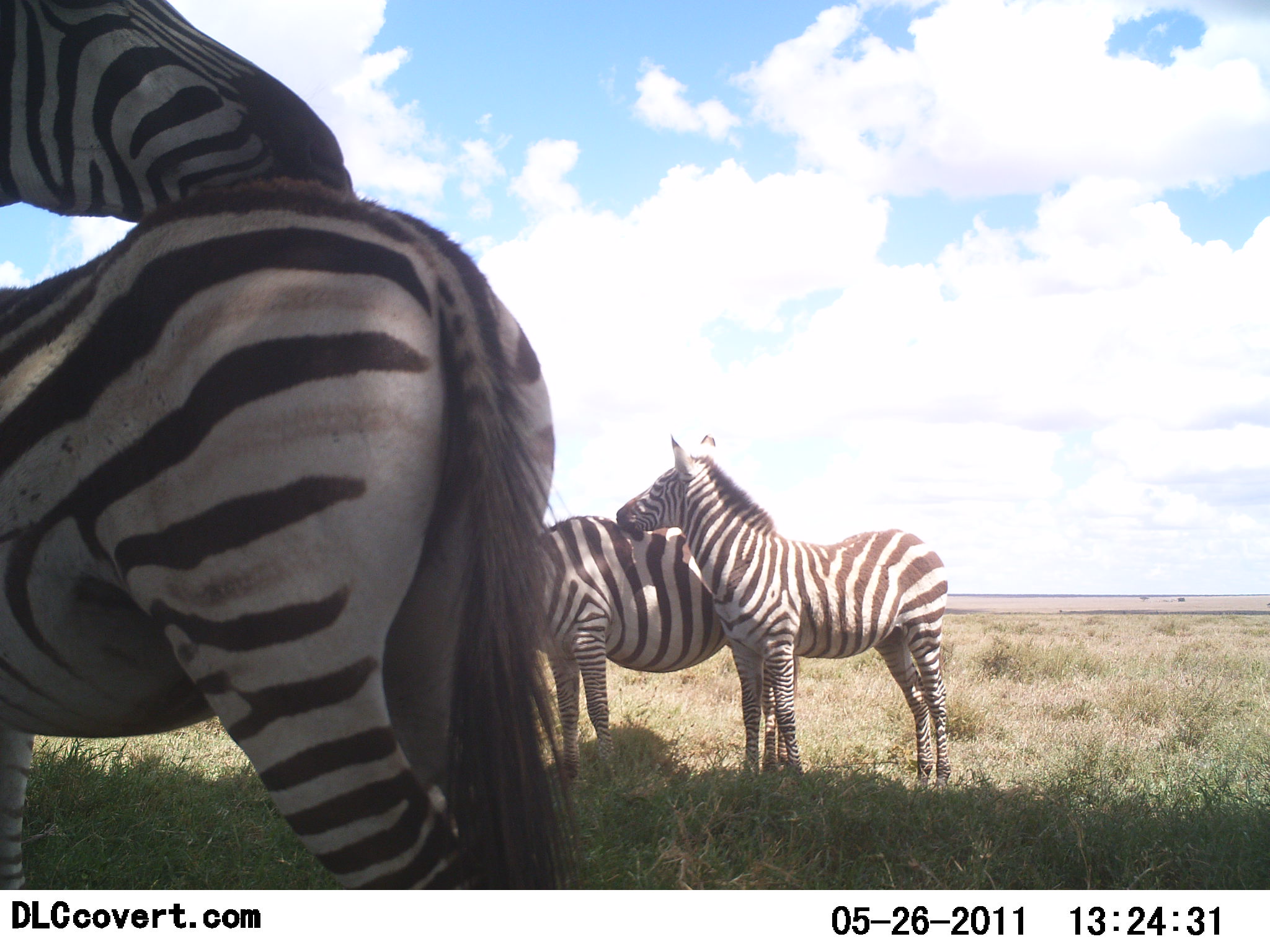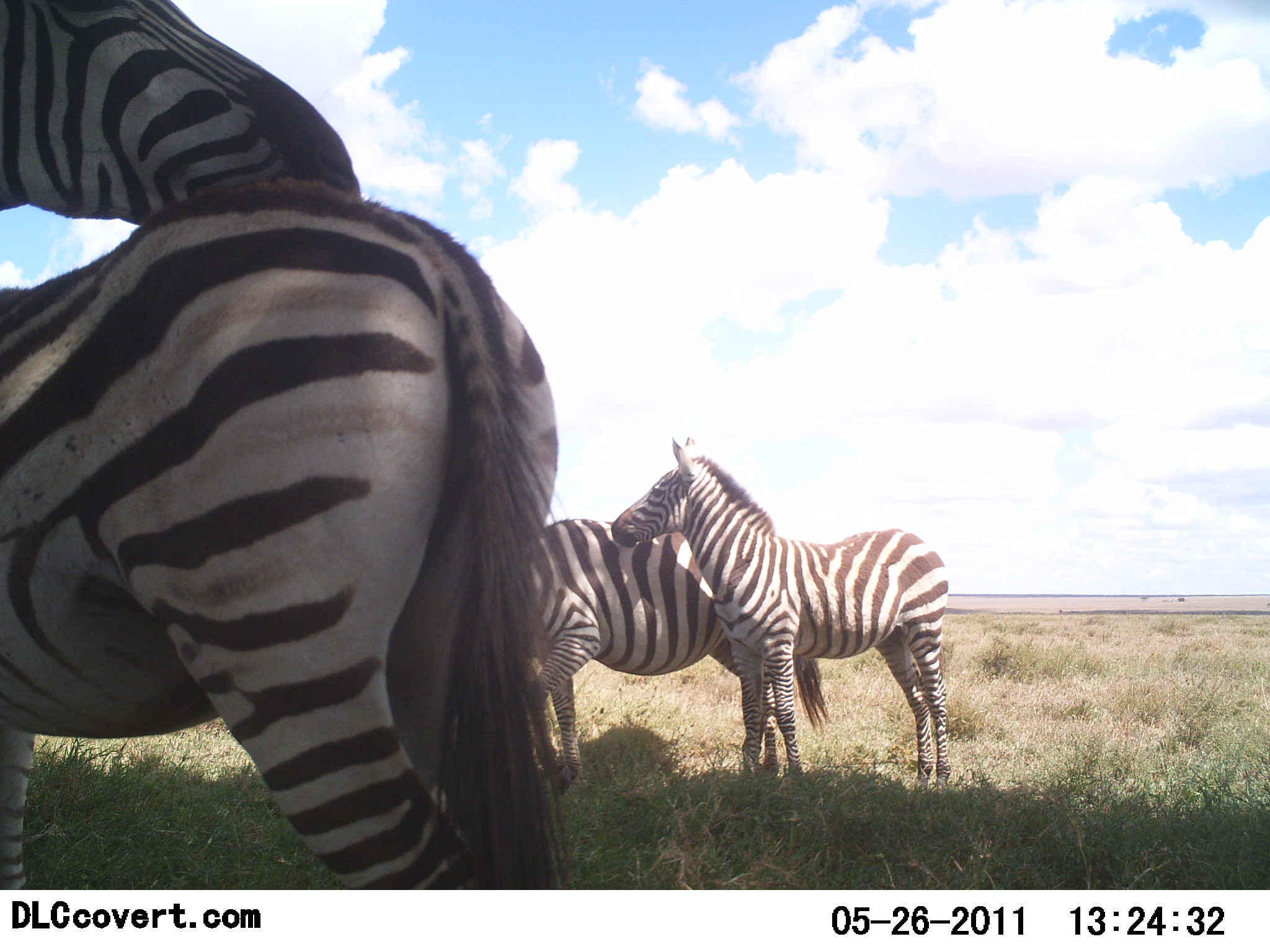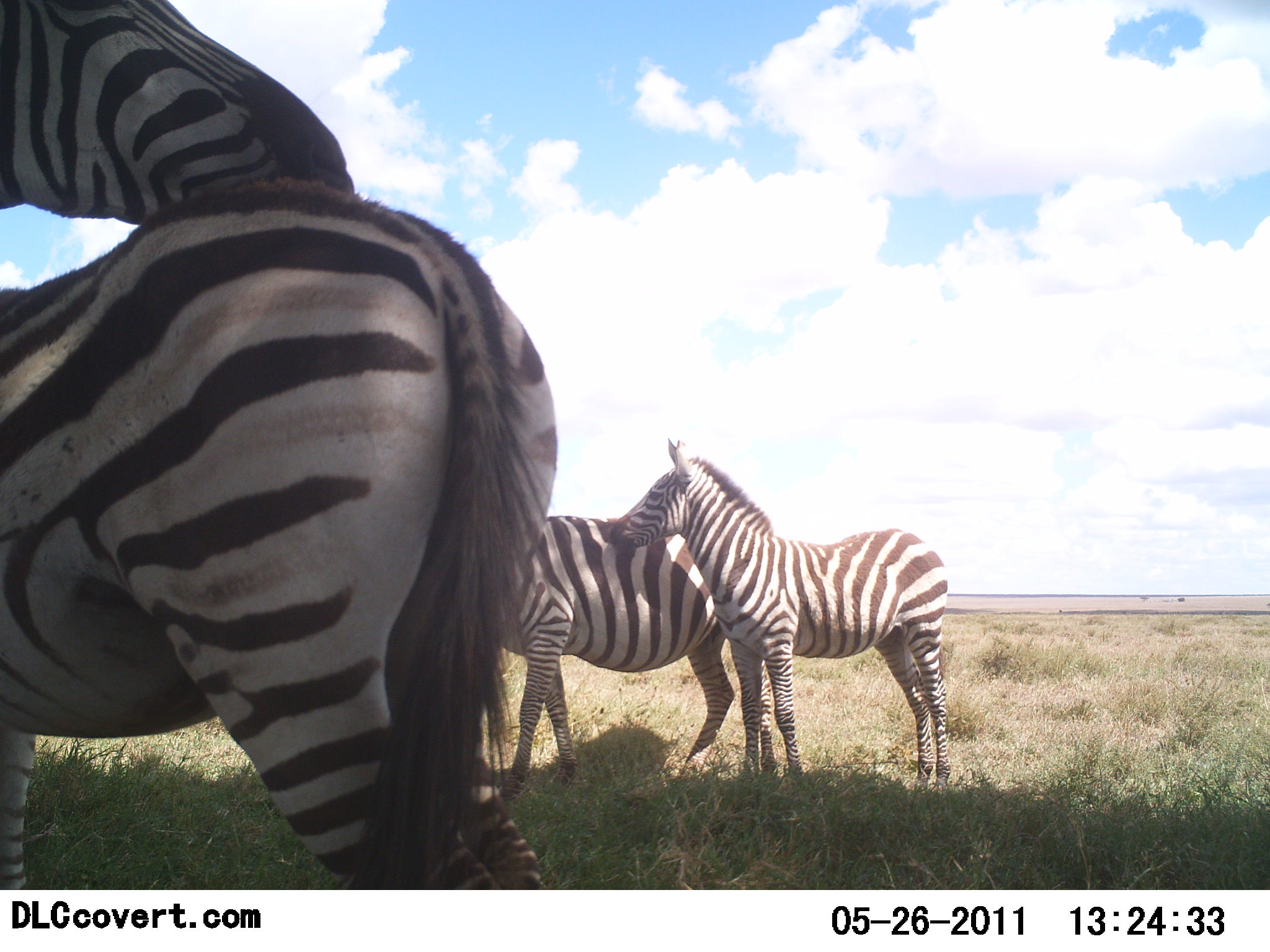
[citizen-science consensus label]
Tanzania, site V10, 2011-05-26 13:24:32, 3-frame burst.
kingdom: Animalia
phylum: Chordata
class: Mammalia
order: Perissodactyla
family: Equidae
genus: Equus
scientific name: Equus quagga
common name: plains zebra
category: zebra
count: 4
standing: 64%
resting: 9%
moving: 9%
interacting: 91%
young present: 18%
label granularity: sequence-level